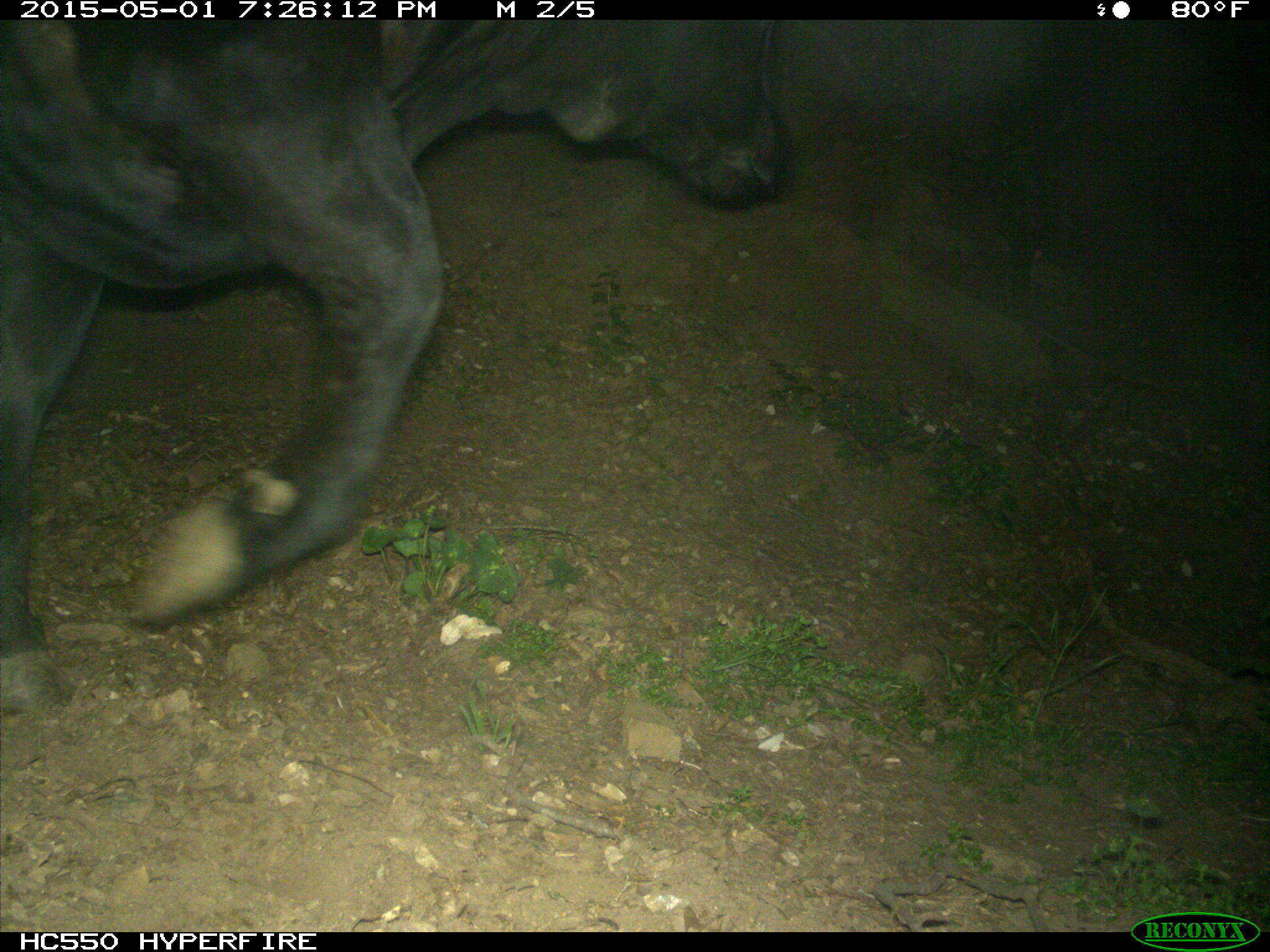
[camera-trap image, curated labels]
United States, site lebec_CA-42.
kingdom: Animalia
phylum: Chordata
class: Mammalia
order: Artiodactyla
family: Bovidae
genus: Bos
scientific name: Bos taurus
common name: domestic cow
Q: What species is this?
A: Bos taurus (domestic cow).